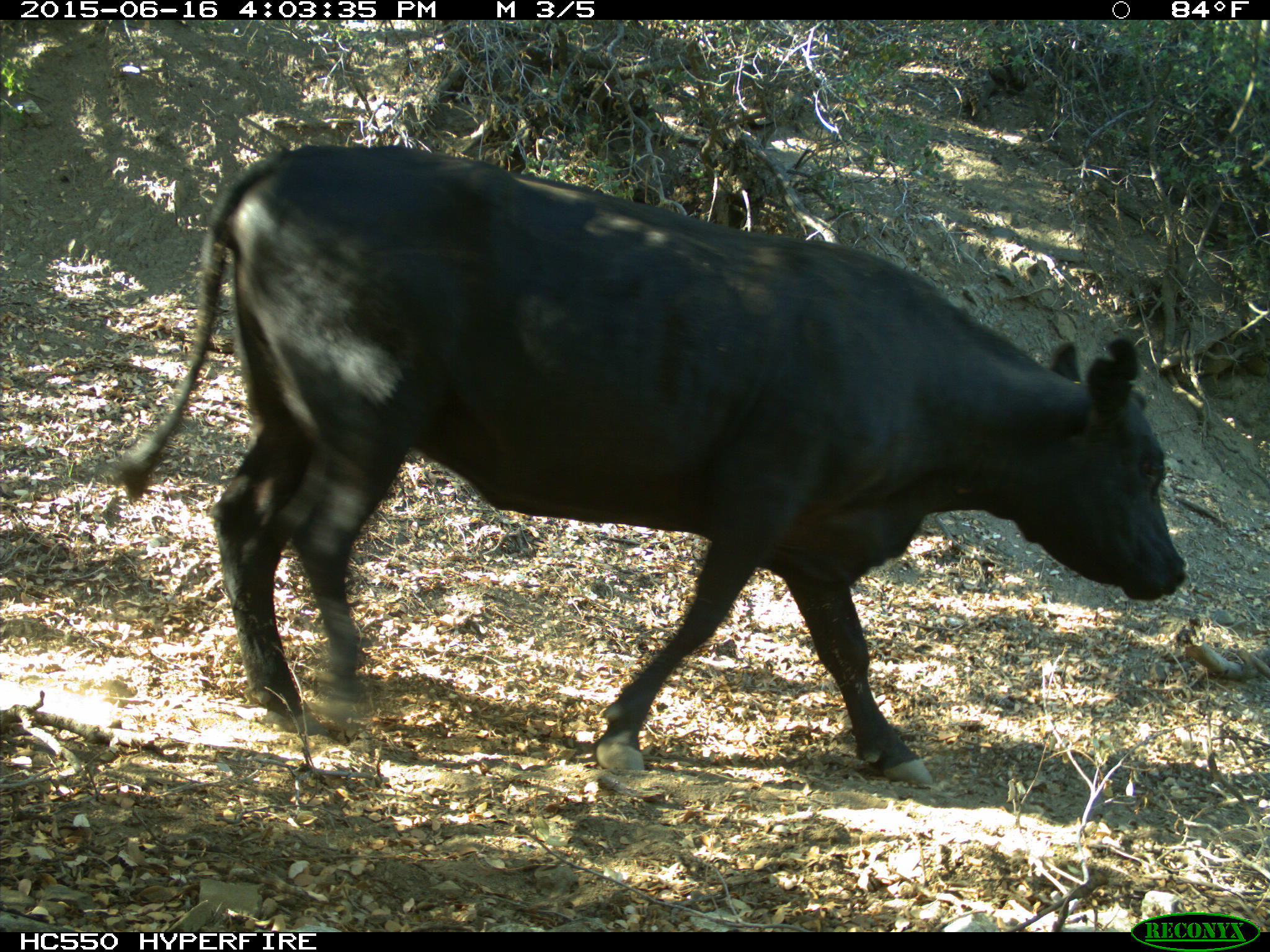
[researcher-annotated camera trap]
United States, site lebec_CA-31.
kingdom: Animalia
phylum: Chordata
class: Mammalia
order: Artiodactyla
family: Bovidae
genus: Bos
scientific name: Bos taurus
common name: domestic cow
Bos taurus (domestic cow).